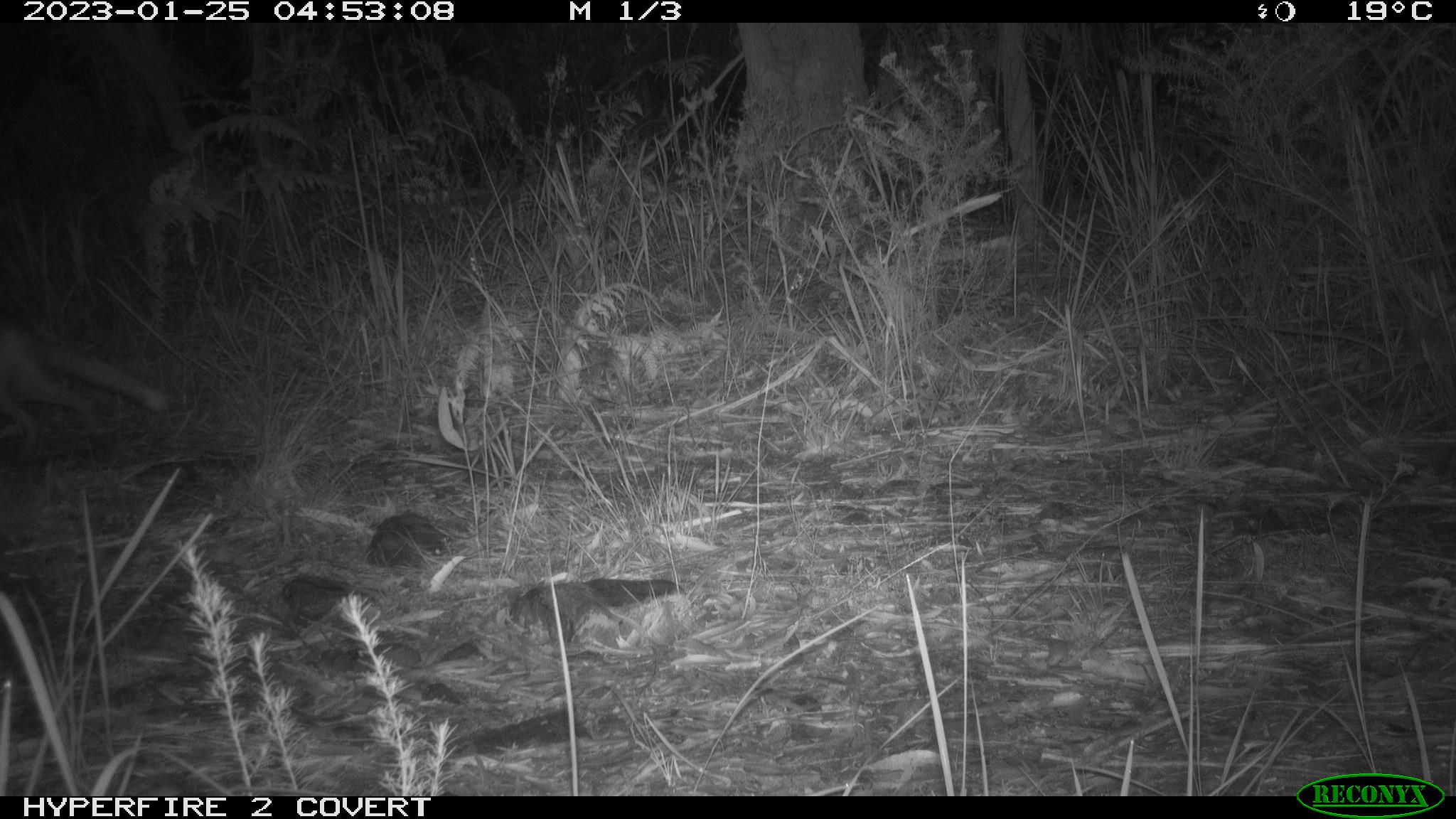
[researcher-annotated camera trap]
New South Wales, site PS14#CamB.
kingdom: Animalia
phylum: Chordata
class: Mammalia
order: Carnivora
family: Canidae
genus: Vulpes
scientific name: Vulpes vulpes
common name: red fox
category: fox